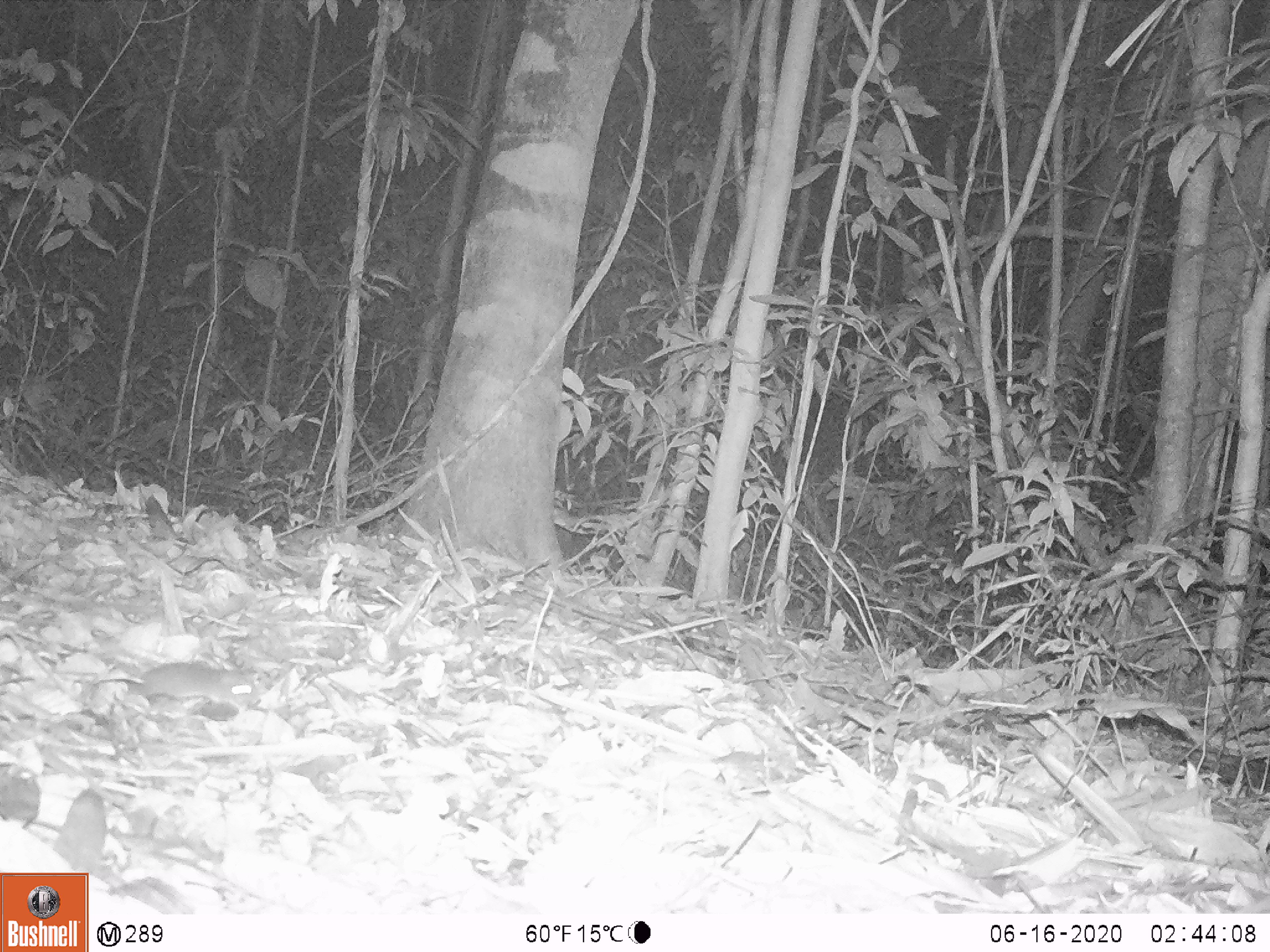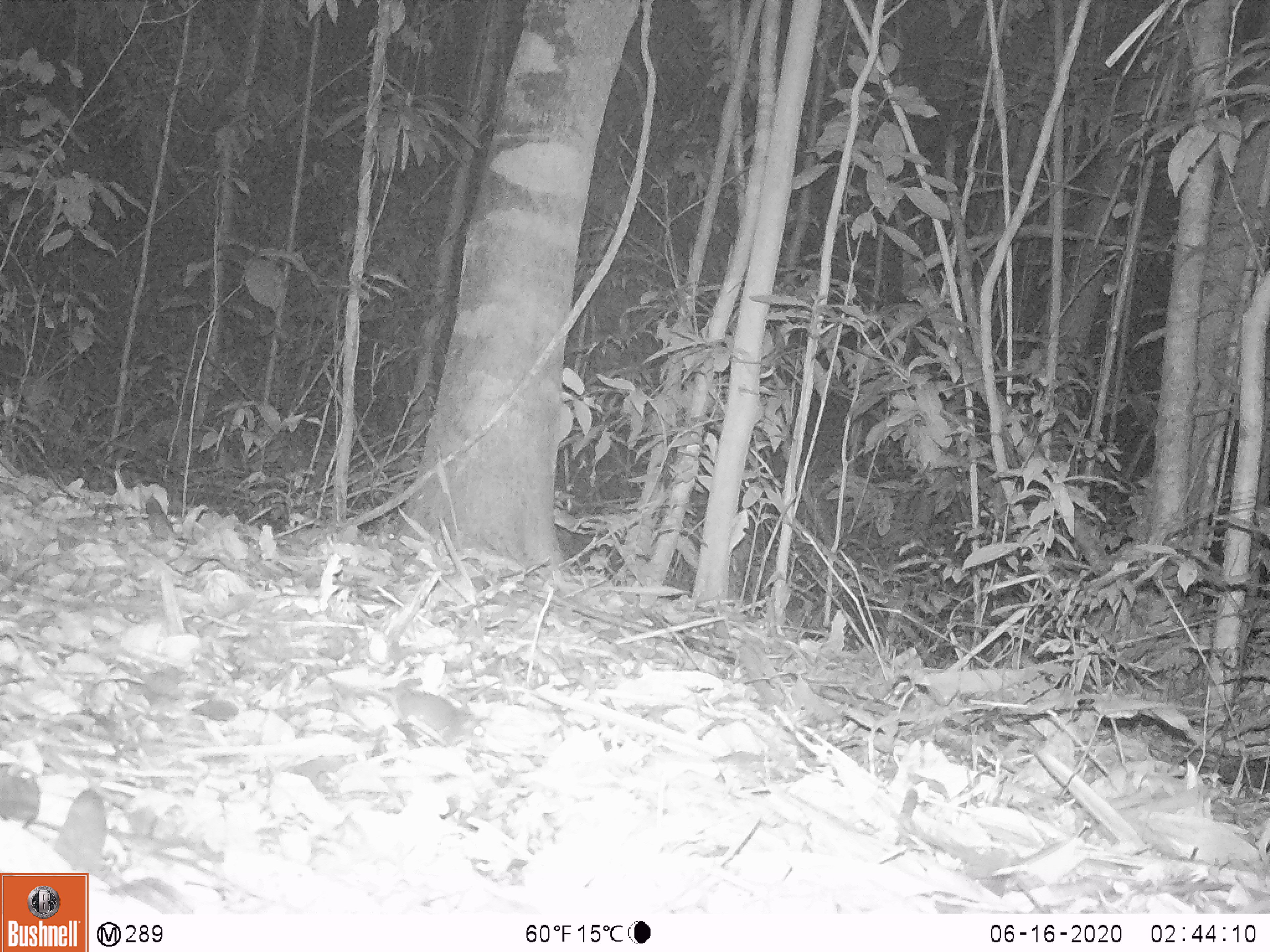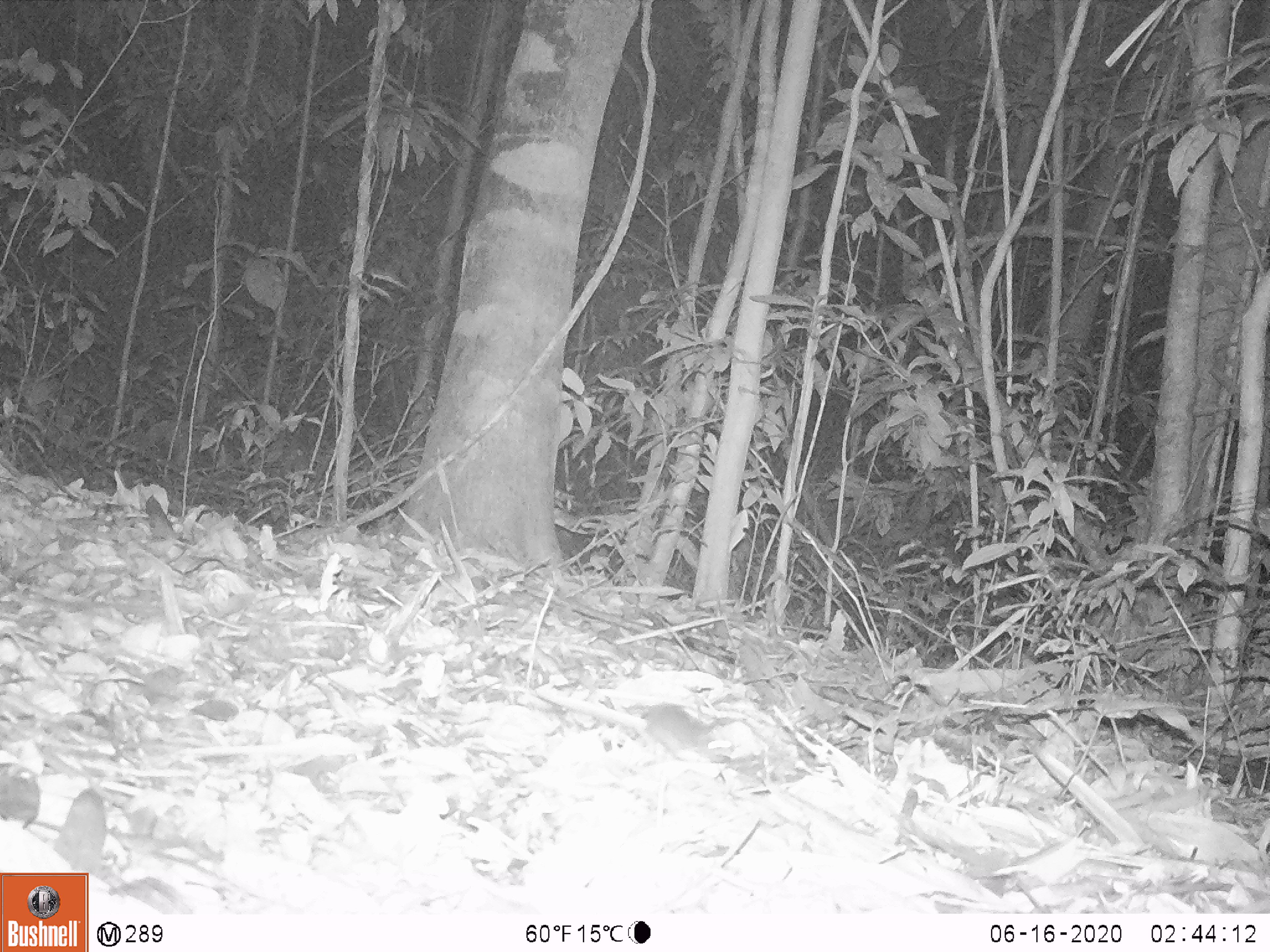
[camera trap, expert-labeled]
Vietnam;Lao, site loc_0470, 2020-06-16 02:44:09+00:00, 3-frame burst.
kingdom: Animalia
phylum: Chordata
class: Mammalia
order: Rodentia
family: Muridae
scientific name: Muridae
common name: old-world mice and rats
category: unidentified murid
Unidentified murid (old-world mice and rats) (Muridae). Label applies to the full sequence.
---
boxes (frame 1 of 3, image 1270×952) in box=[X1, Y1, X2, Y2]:
unidentified murid: box=[129, 662, 257, 712]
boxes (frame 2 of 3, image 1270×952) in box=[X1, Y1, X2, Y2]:
unidentified murid: box=[390, 684, 457, 730]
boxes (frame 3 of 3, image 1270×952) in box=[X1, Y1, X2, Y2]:
unidentified murid: box=[644, 702, 715, 750]